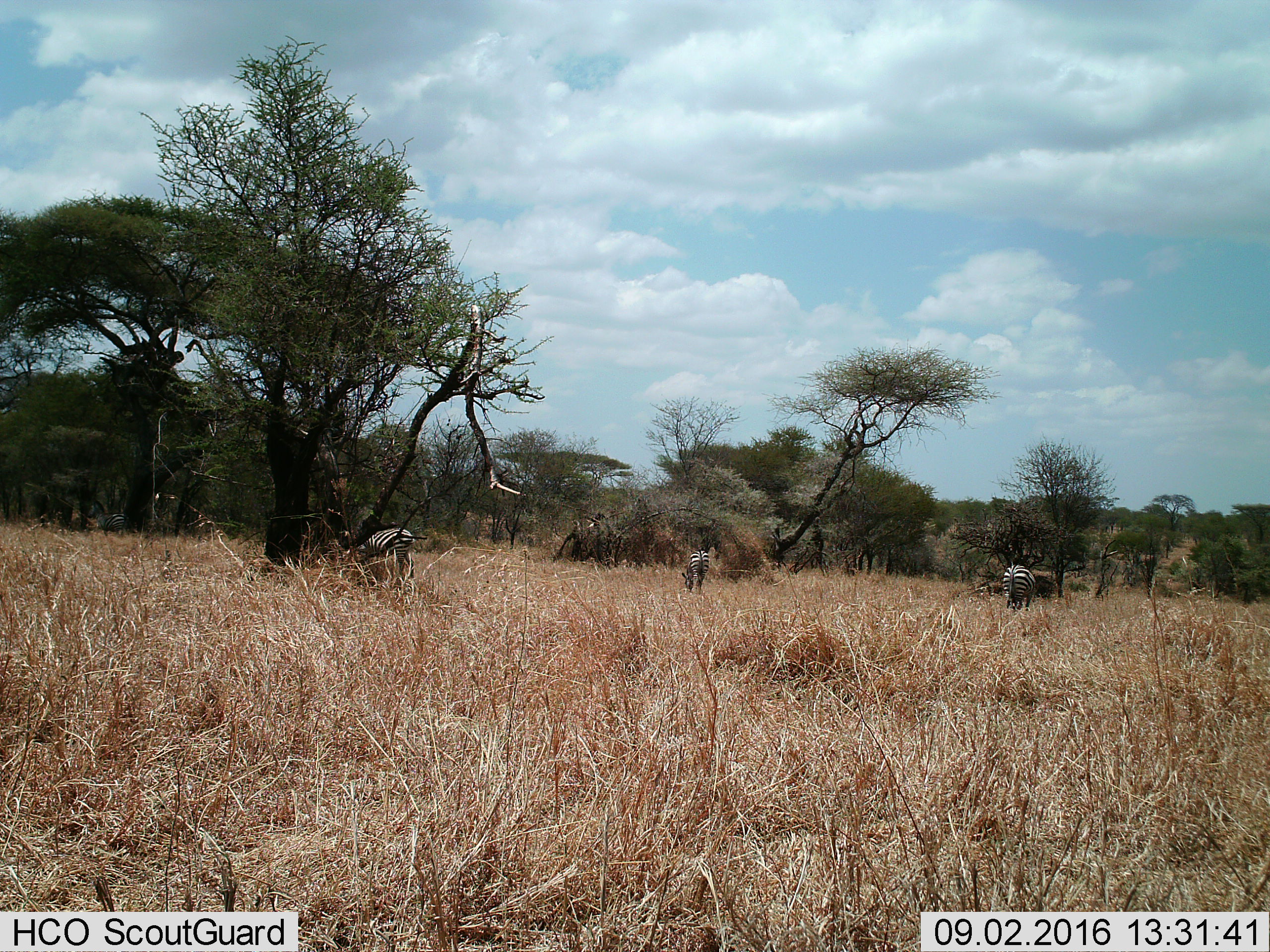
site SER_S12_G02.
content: unidentified animal